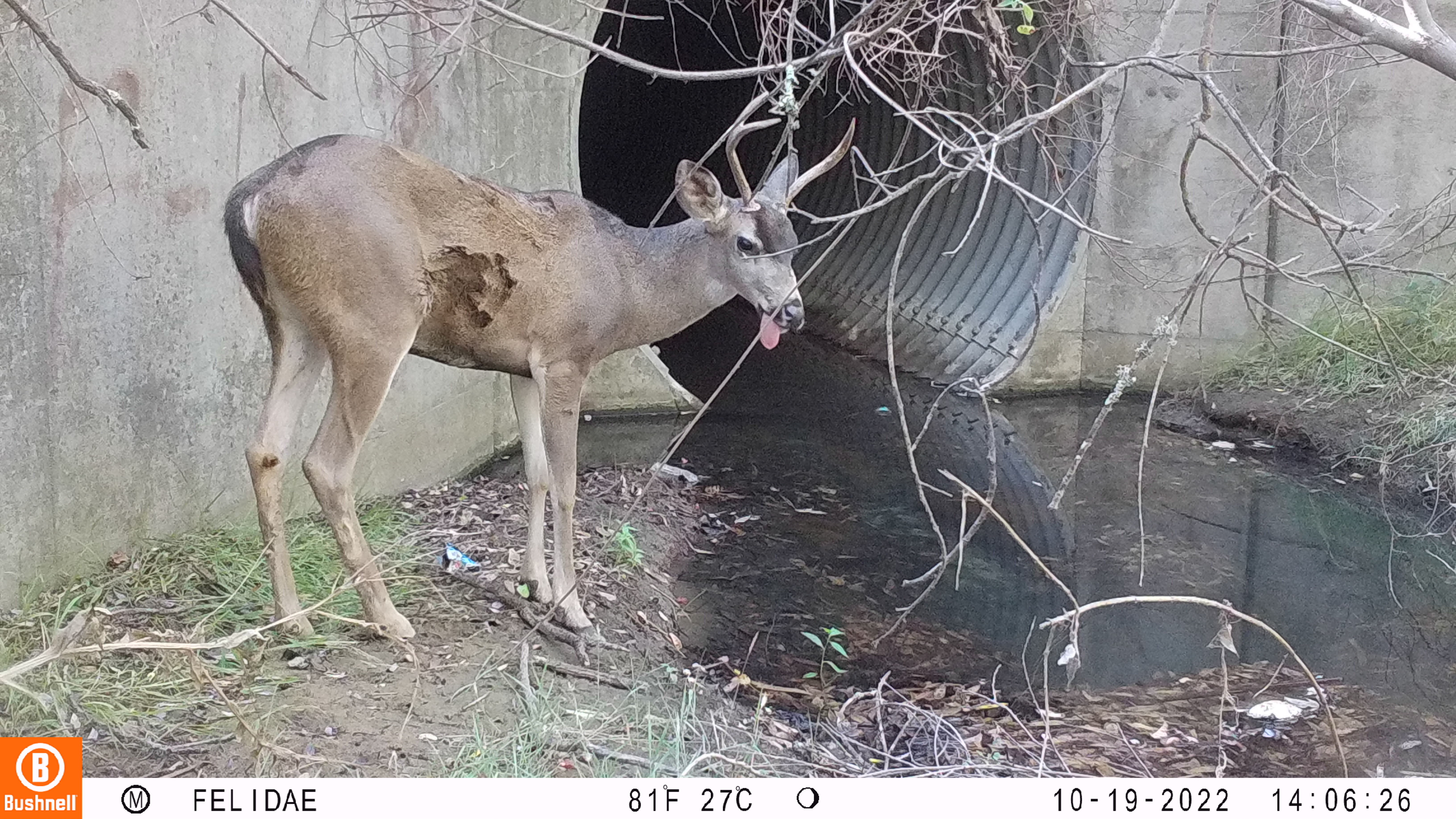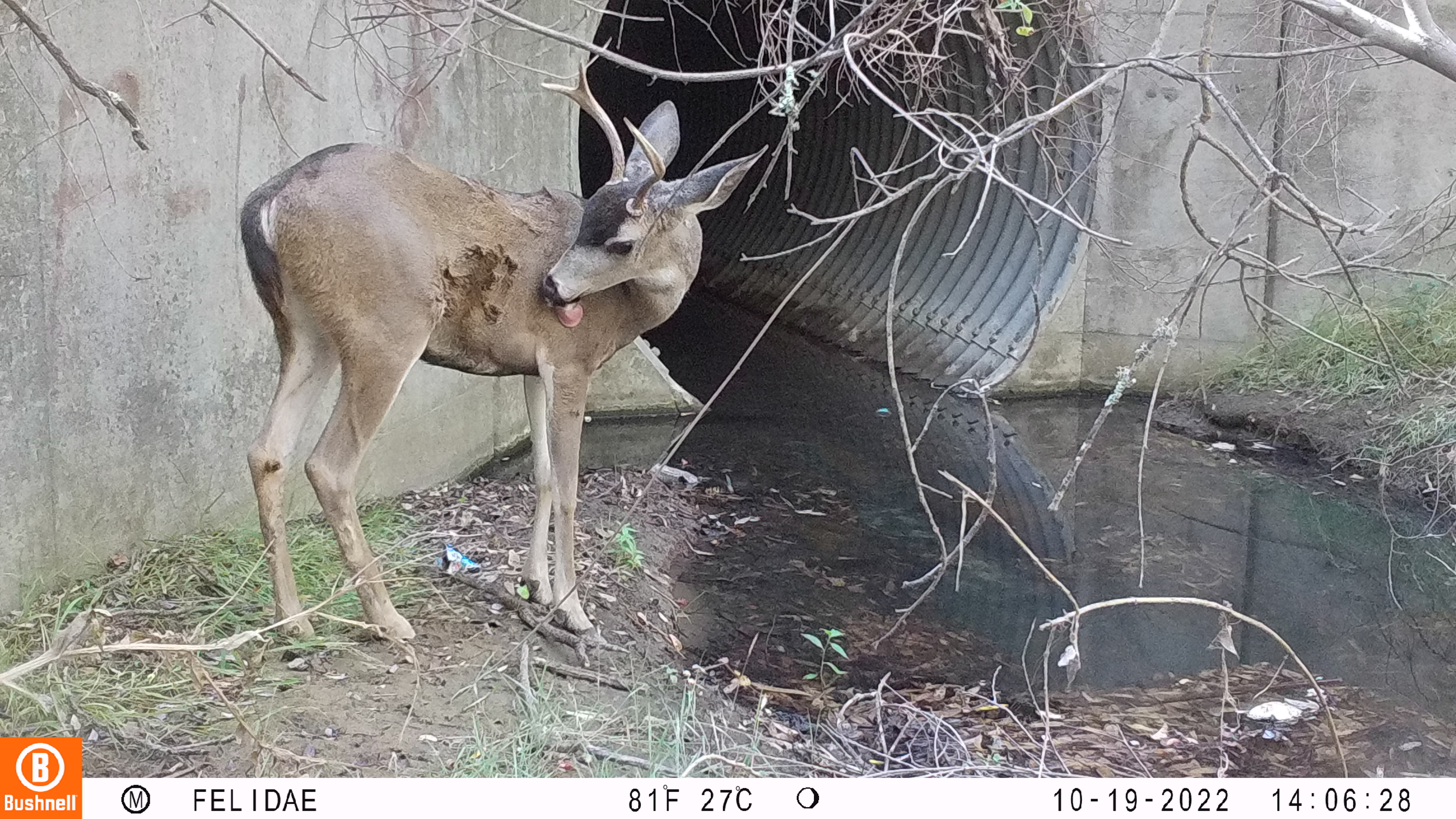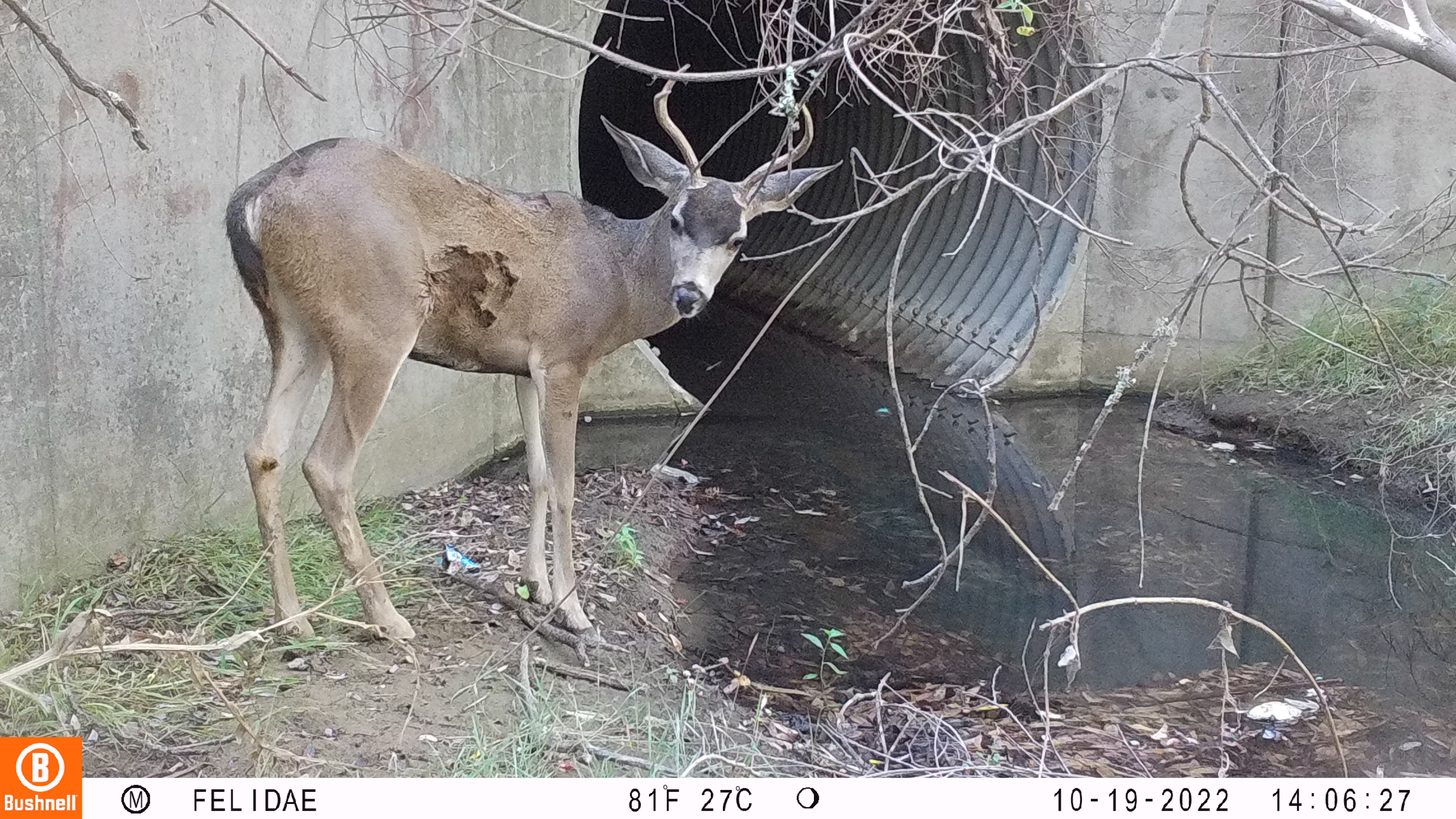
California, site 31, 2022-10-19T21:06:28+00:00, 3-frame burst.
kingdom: Animalia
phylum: Chordata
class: Mammalia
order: Artiodactyla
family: Cervidae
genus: Odocoileus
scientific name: Odocoileus hemionus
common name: mule deer